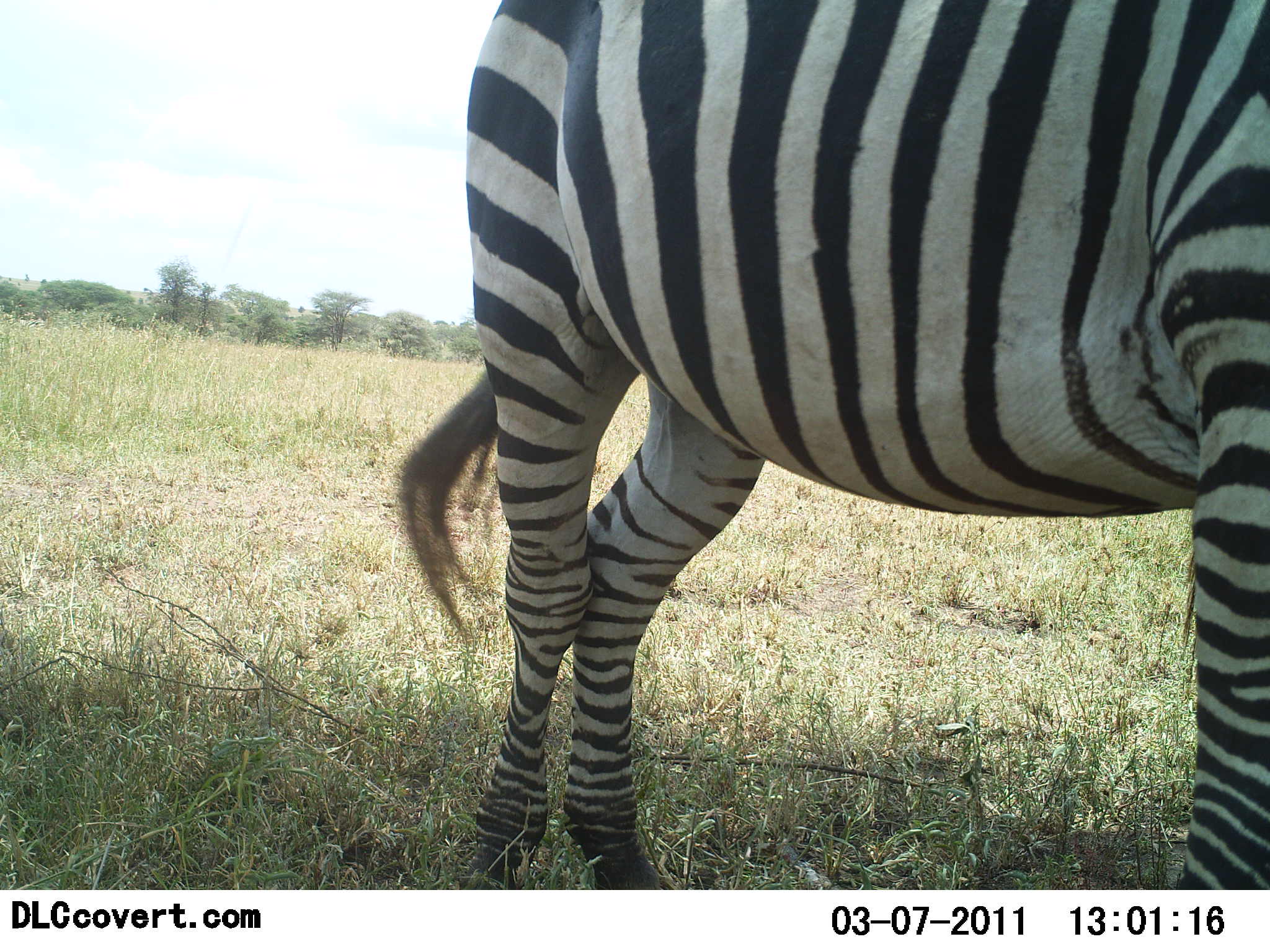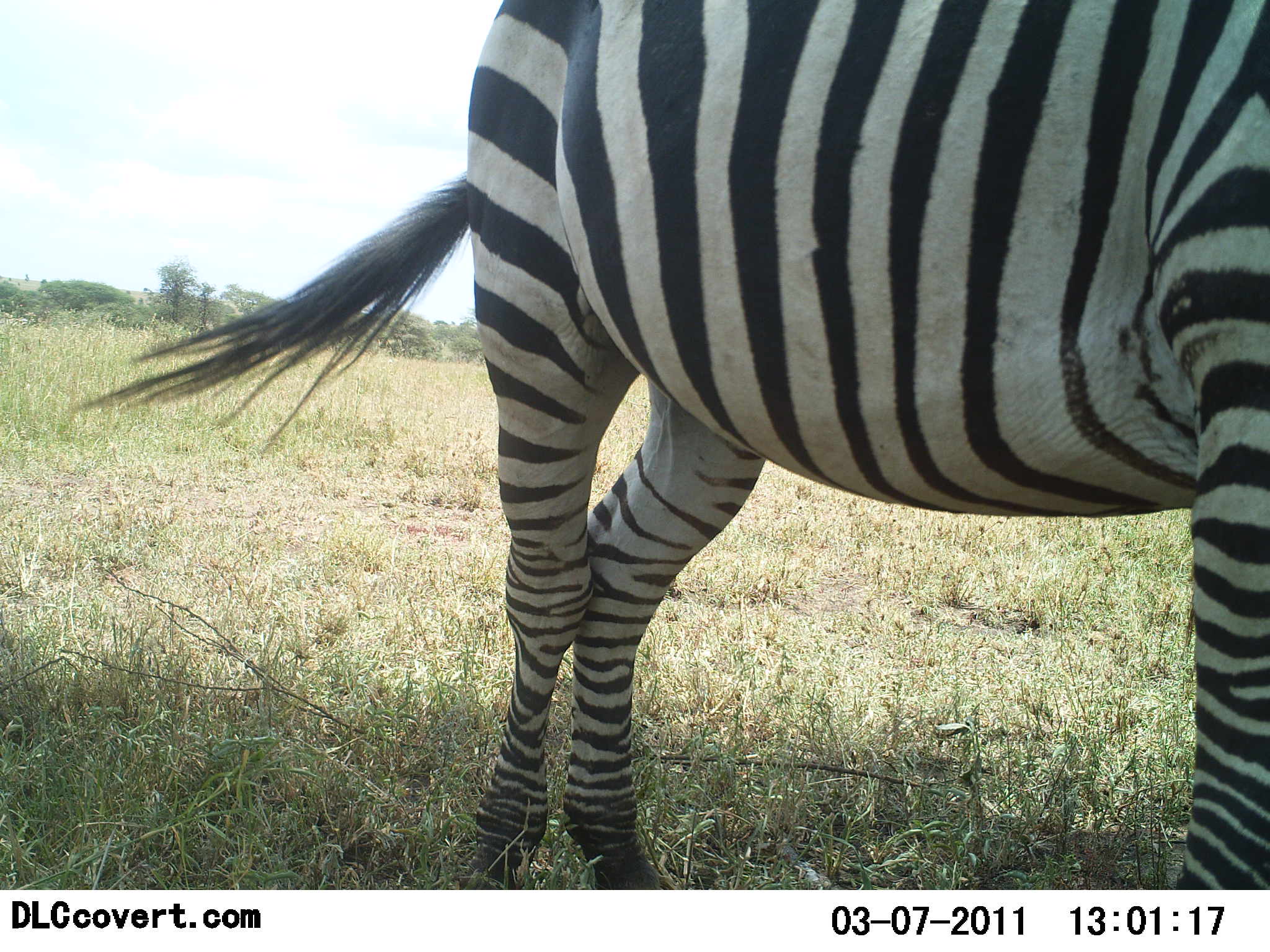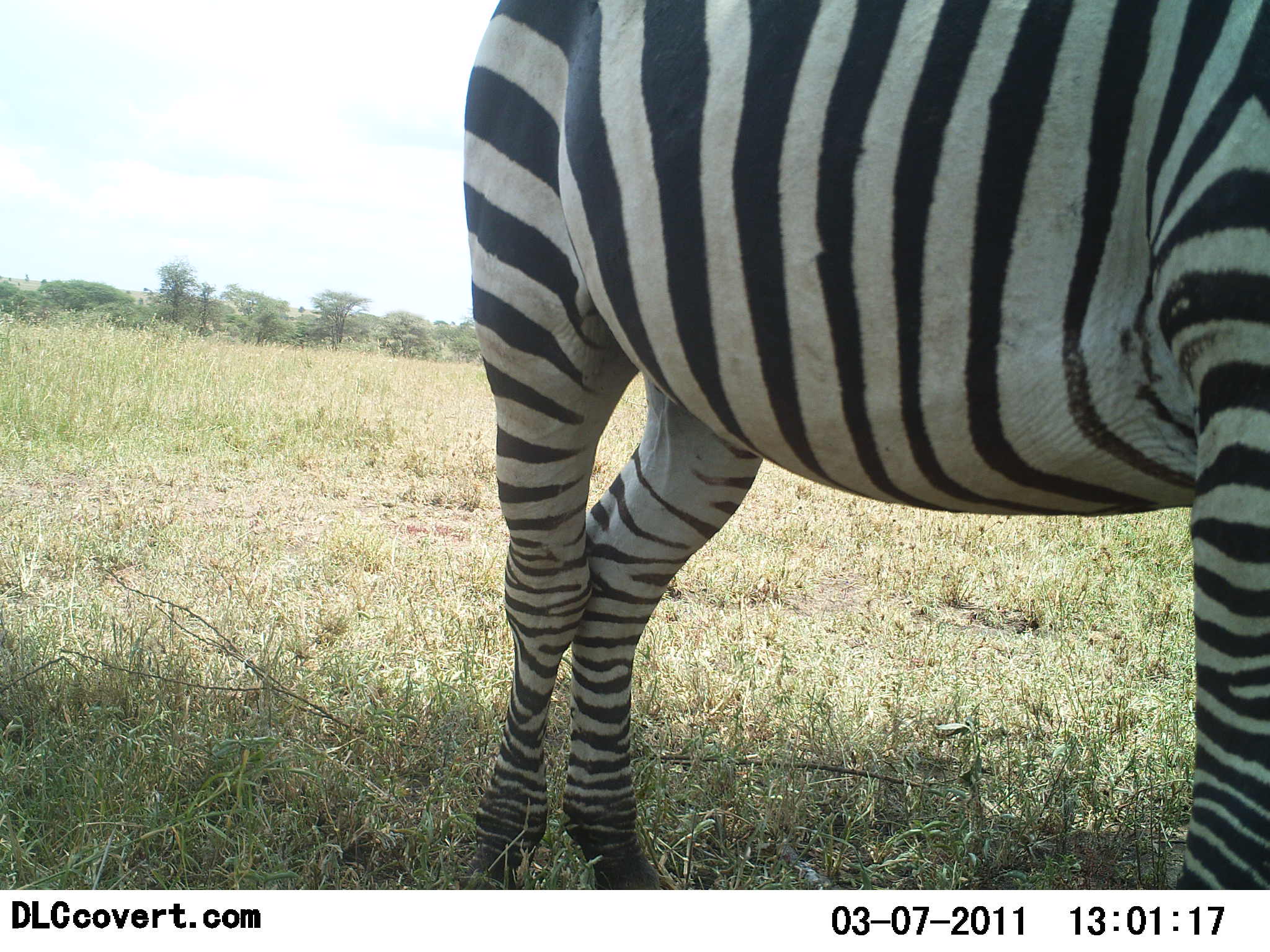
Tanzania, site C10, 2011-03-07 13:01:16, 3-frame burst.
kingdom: Animalia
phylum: Chordata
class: Mammalia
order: Perissodactyla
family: Equidae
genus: Equus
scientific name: Equus quagga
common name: plains zebra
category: zebra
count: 1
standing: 100%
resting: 0%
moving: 0%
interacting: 0%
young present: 0%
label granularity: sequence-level